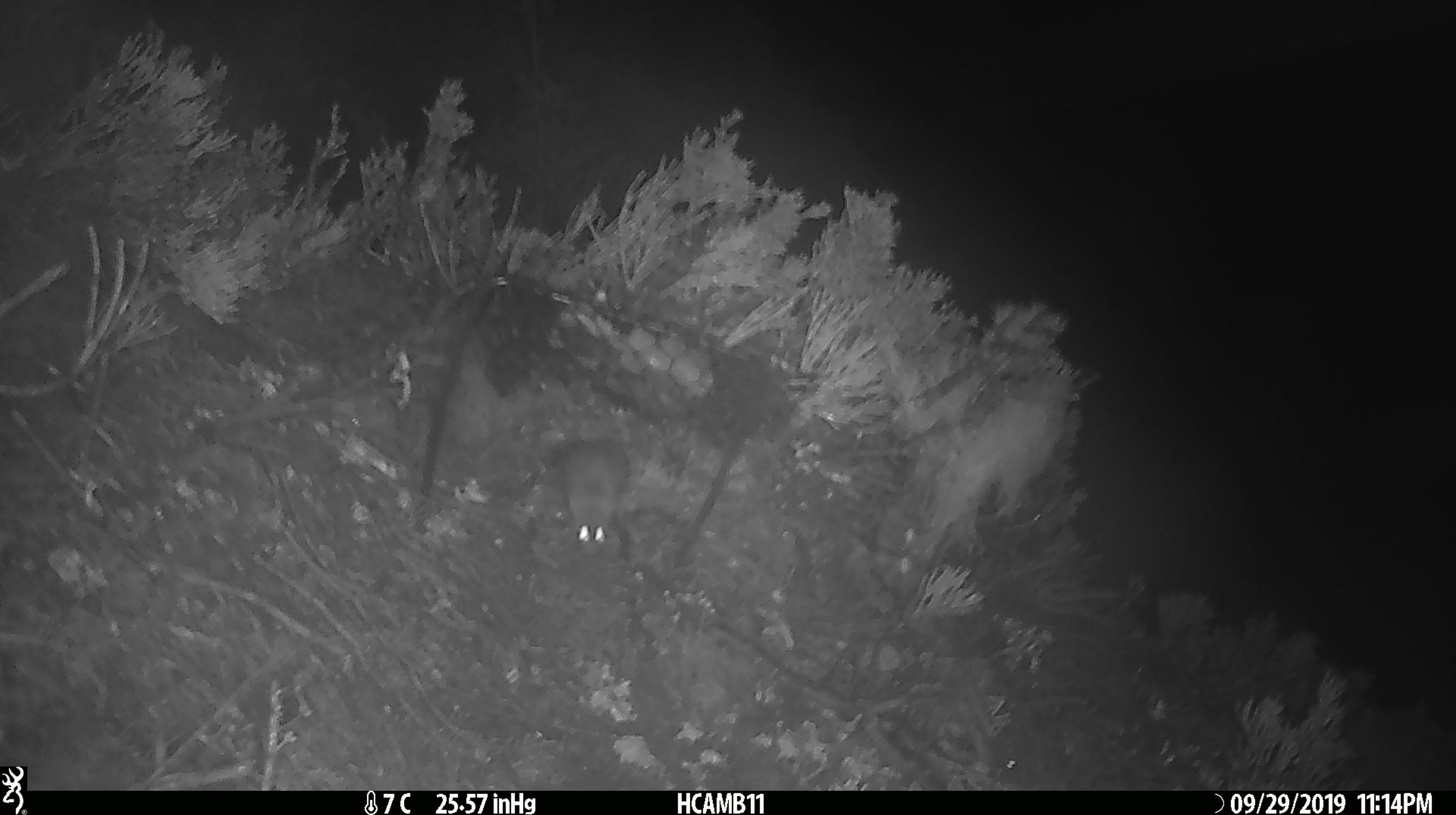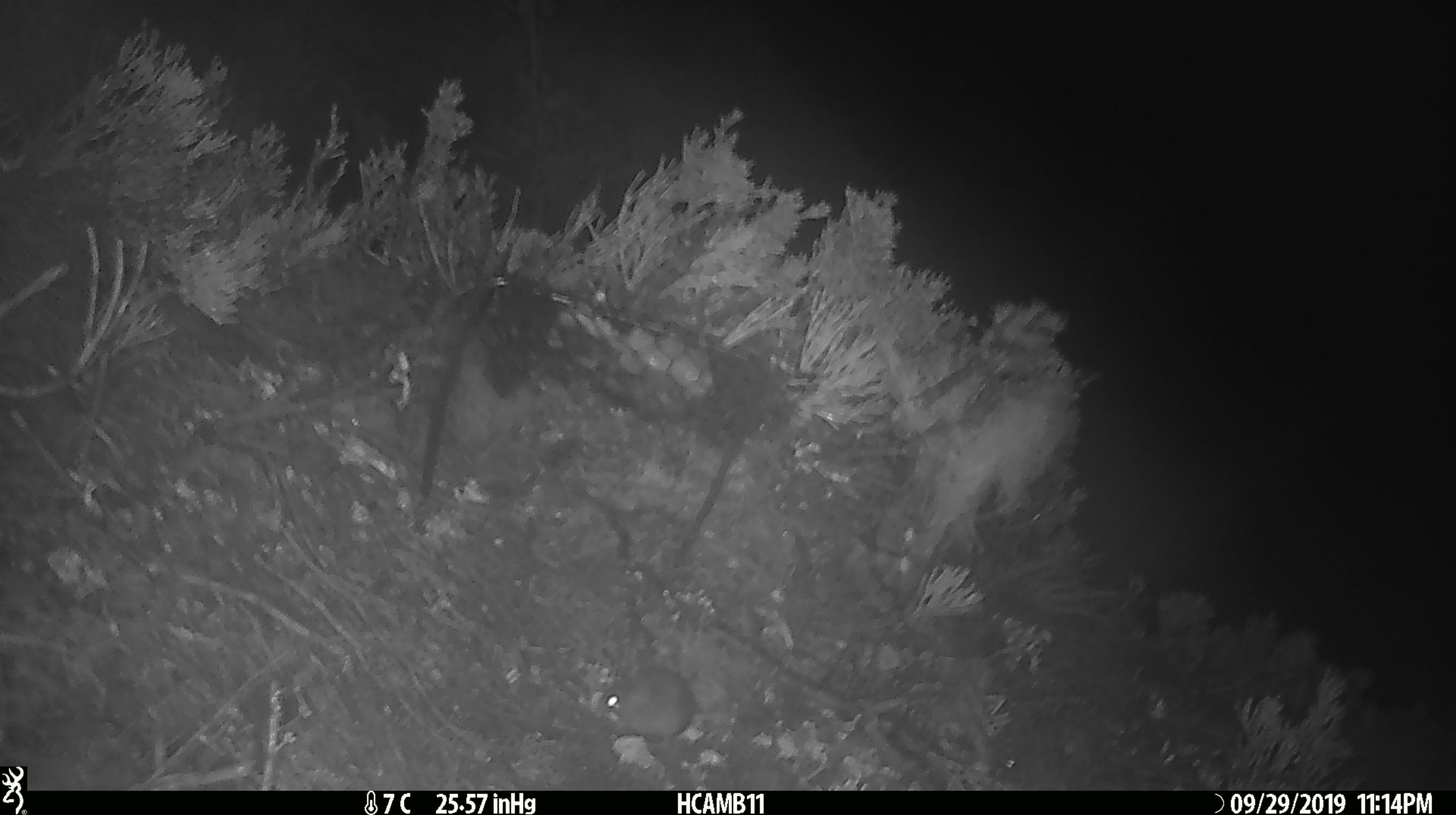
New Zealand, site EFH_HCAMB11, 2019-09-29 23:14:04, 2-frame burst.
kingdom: Animalia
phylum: Chordata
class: Mammalia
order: Rodentia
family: Muridae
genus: Mus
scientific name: Mus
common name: mouse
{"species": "mouse (Mus)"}